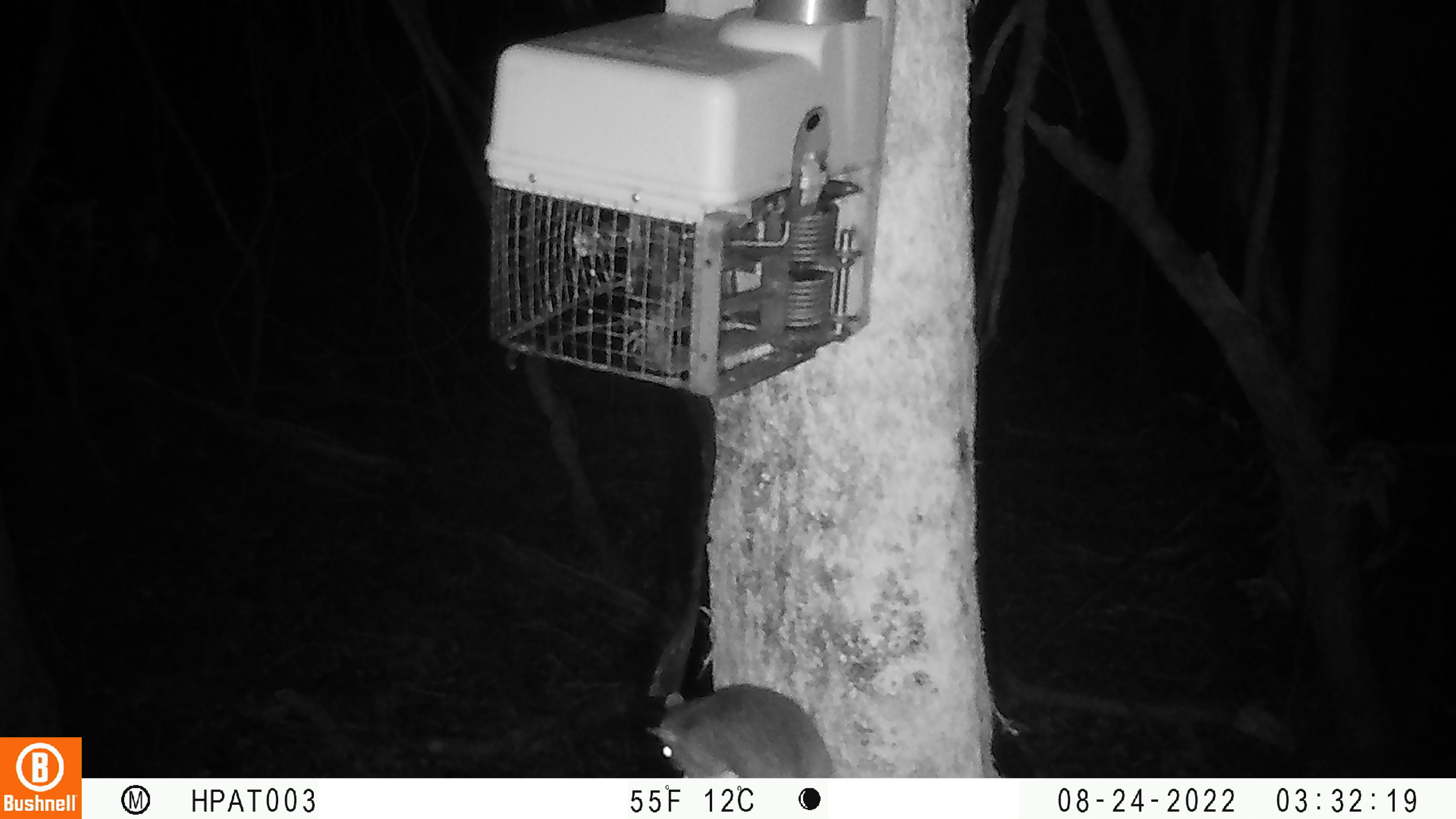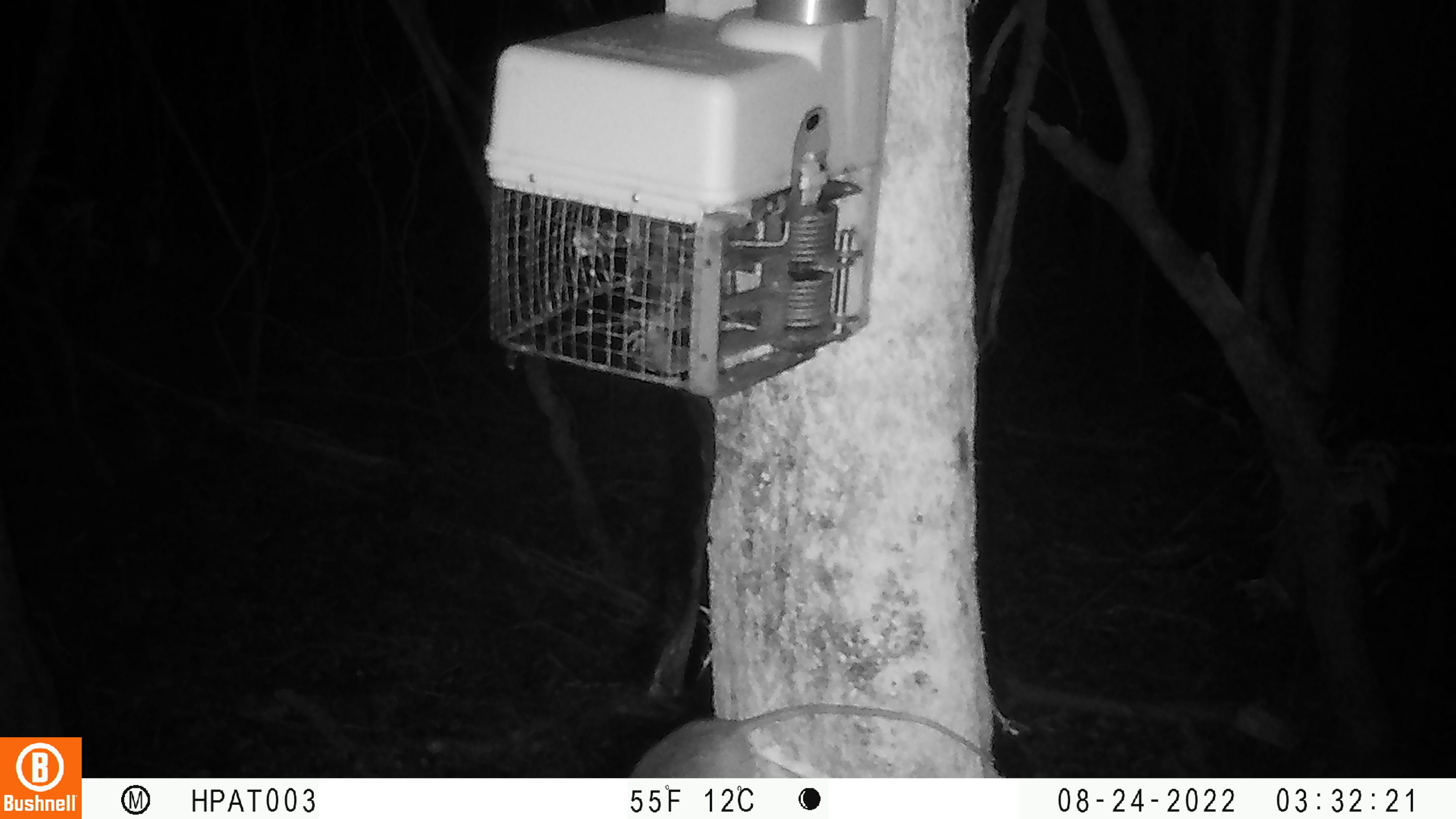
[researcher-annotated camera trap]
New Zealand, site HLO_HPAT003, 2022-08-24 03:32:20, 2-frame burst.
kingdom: Animalia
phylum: Chordata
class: Mammalia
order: Rodentia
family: Muridae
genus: Rattus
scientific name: Rattus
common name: rat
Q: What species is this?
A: Rat (Rattus).